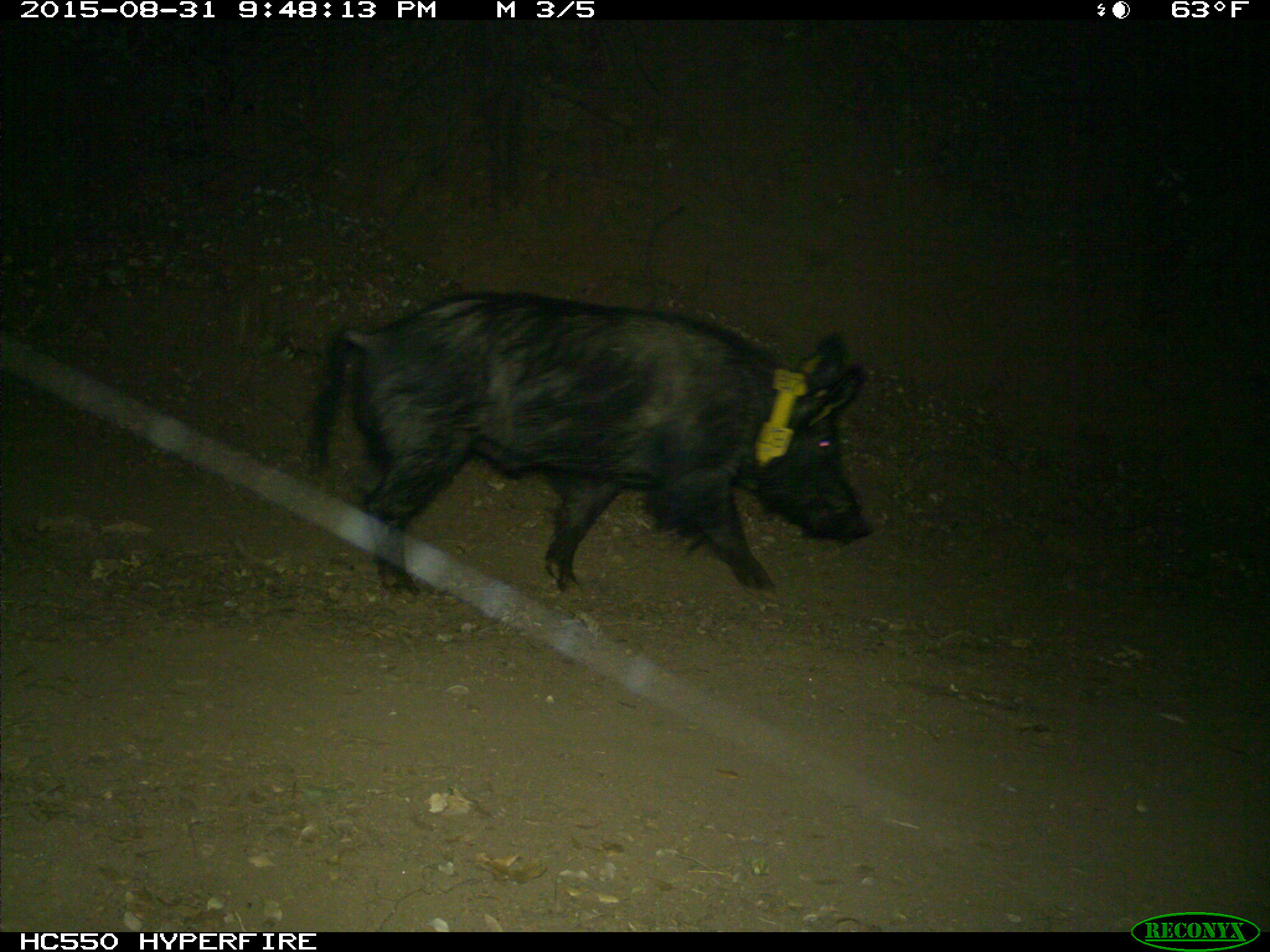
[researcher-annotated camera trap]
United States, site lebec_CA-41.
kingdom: Animalia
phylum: Chordata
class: Mammalia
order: Artiodactyla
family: Suidae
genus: Sus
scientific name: Sus scrofa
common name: wild boar